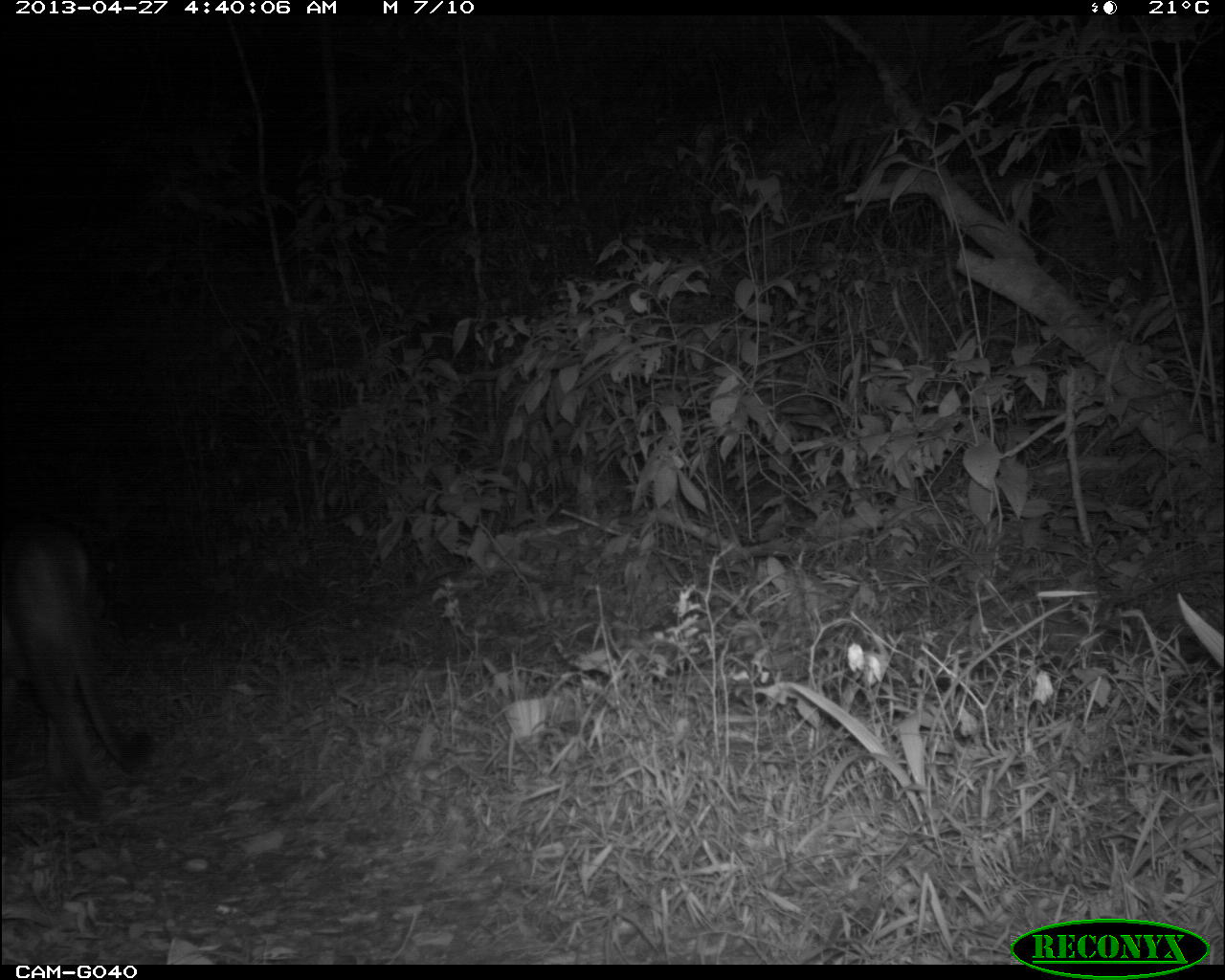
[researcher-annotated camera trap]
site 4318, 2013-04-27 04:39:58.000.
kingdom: Animalia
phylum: Chordata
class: Mammalia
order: Carnivora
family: Felidae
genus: Puma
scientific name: Puma concolor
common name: mountain lion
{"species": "Puma concolor (mountain lion)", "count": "1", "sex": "male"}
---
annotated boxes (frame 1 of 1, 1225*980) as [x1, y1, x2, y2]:
puma concolor: [0, 508, 154, 818]